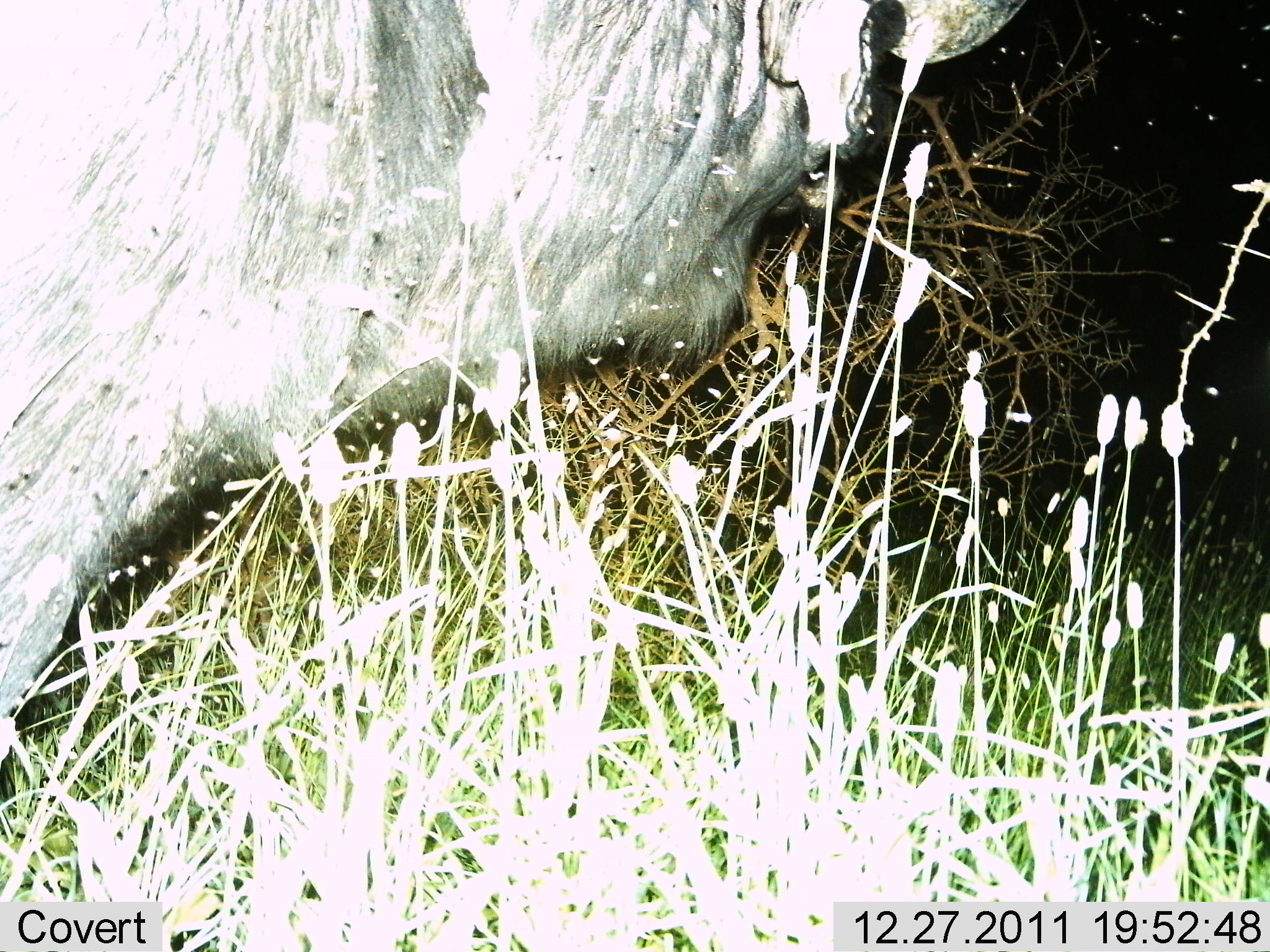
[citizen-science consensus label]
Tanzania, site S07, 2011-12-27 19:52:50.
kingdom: Animalia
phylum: Chordata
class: Mammalia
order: Artiodactyla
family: Bovidae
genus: Syncerus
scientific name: Syncerus caffer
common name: cape buffalo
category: buffalo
Buffalo (cape buffalo) (Syncerus caffer), count 1. Behavior (volunteer vote fractions): standing 78%, resting 11%, moving 11%, interacting 0%. Young present (vote fraction): 0%. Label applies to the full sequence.